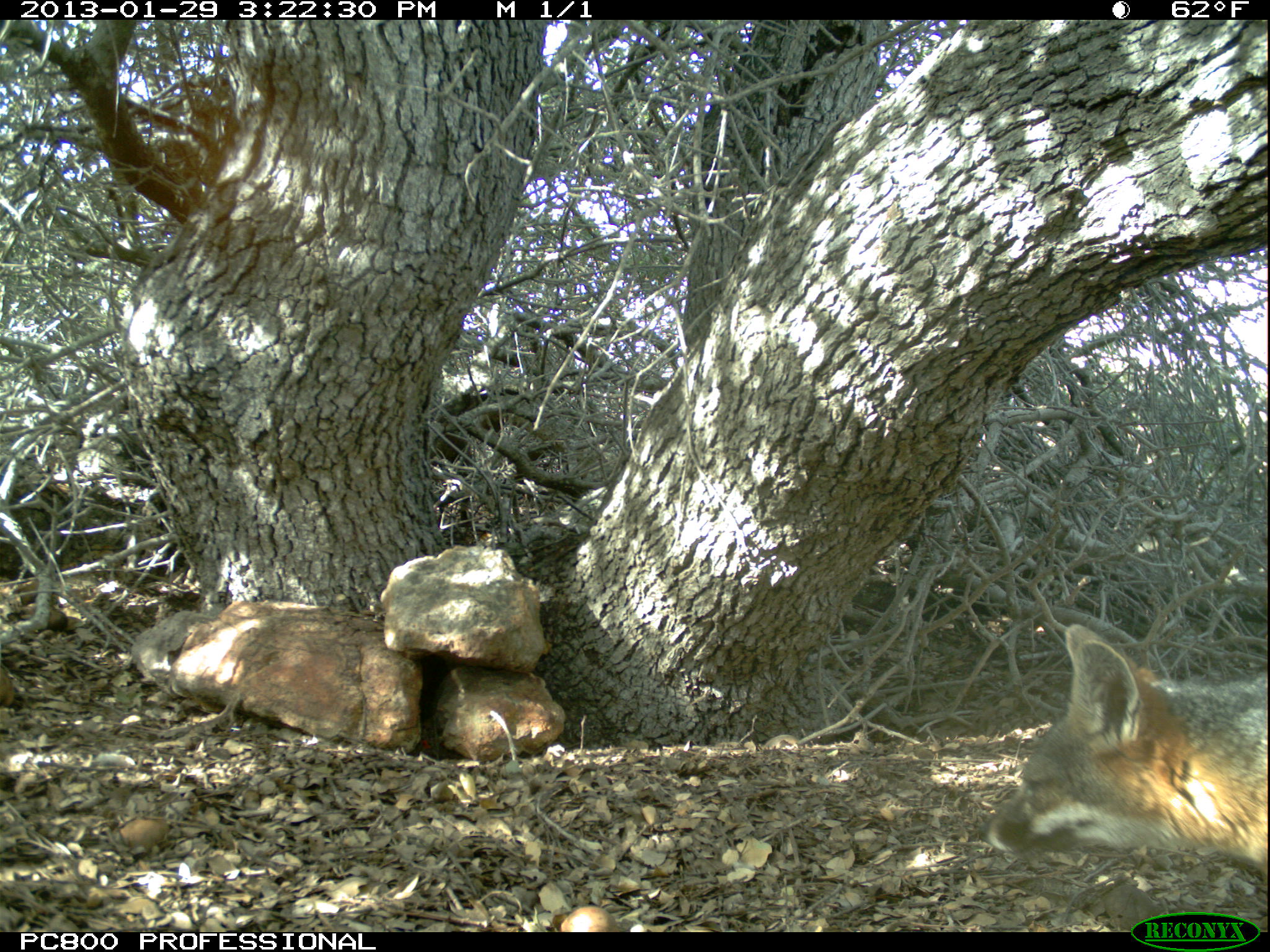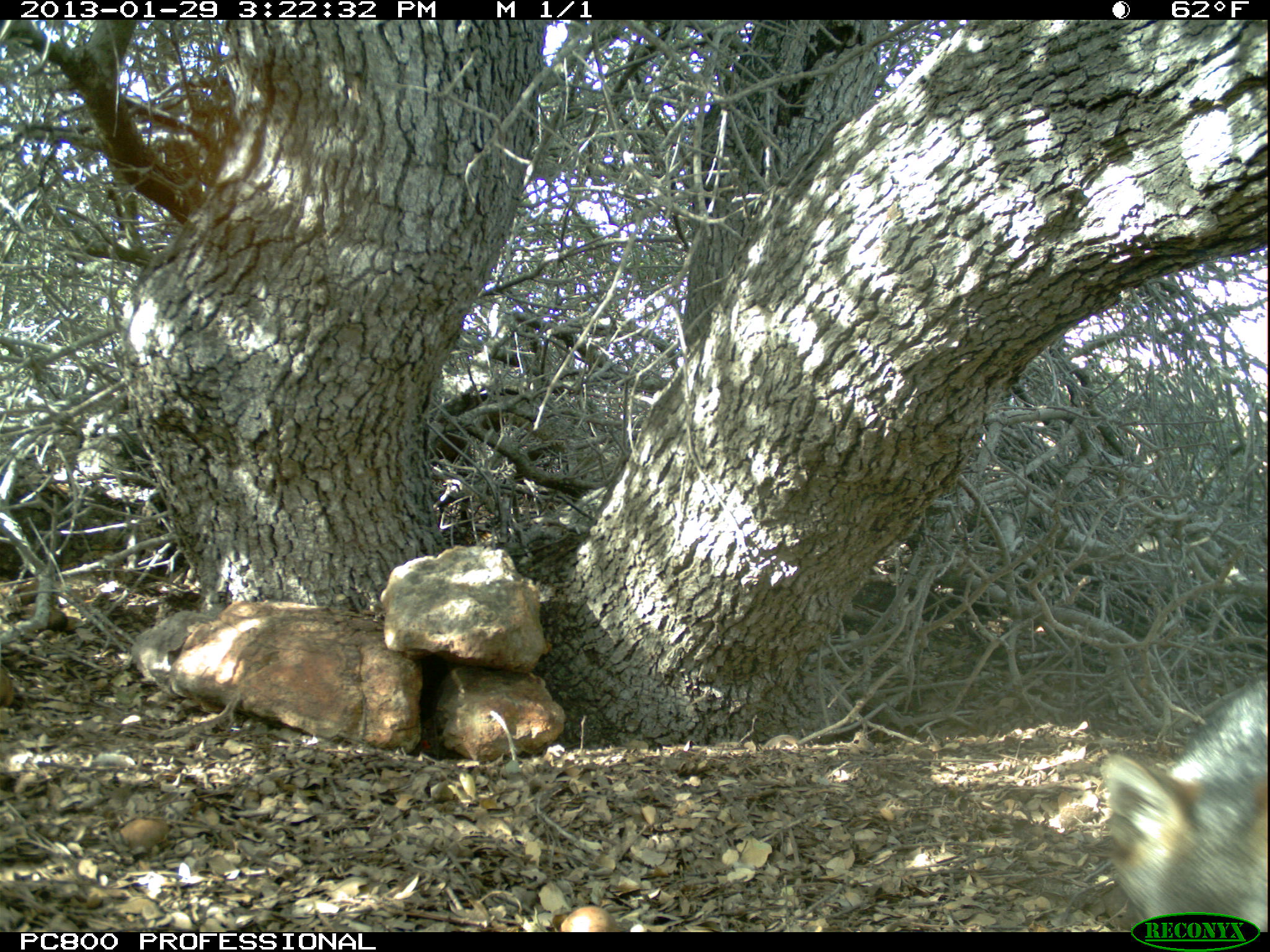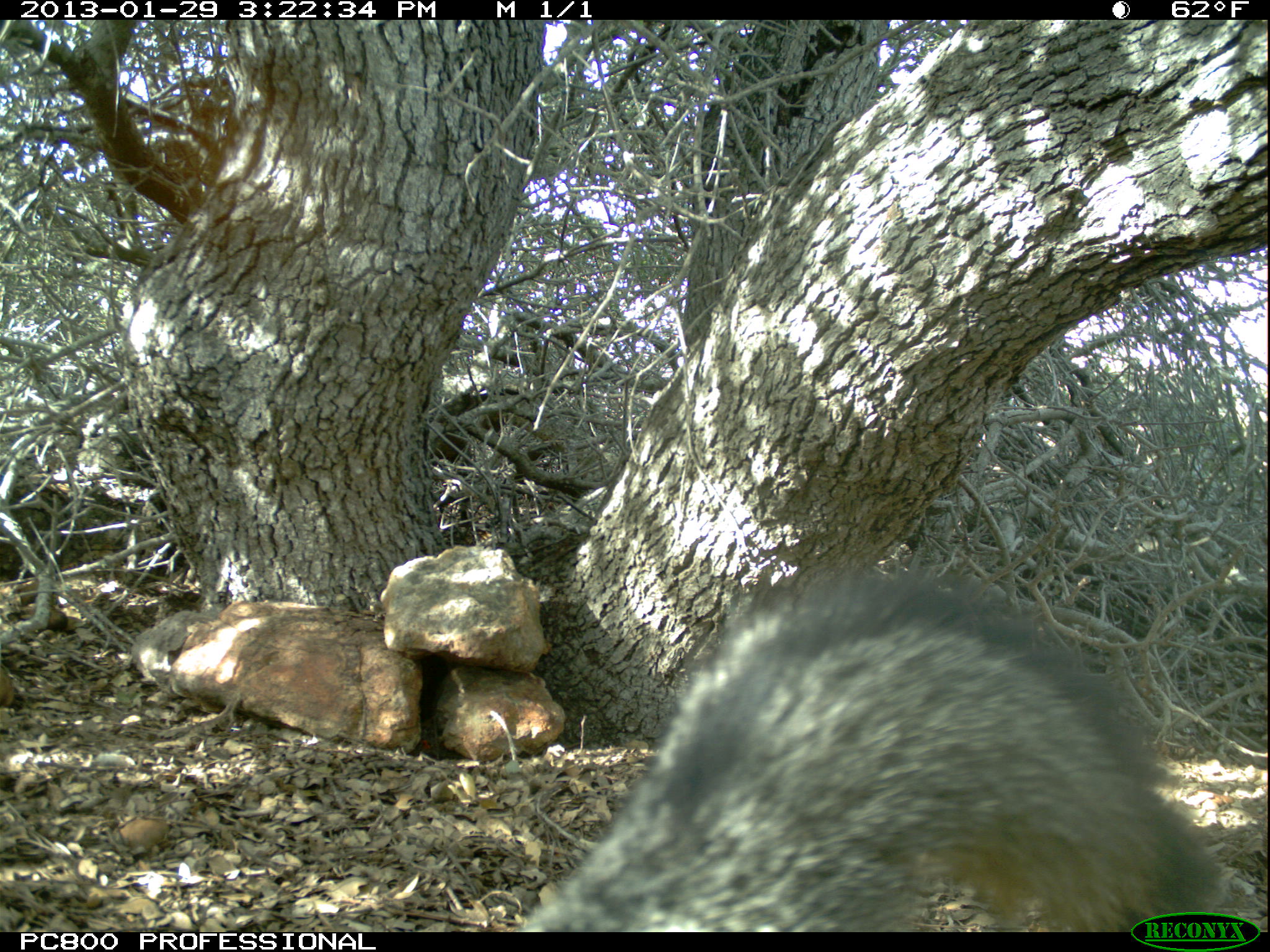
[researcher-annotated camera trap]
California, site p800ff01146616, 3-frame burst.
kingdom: Animalia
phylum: Chordata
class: Mammalia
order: Carnivora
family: Canidae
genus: Urocyon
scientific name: Urocyon littoralis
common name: island fox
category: fox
Fox (island fox) (Urocyon littoralis).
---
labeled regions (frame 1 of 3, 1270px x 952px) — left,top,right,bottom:
fox: 982,624,1269,880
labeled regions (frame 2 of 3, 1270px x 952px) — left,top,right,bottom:
fox: 1101,678,1269,932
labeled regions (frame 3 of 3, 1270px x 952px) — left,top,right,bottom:
fox: 520,557,1225,933